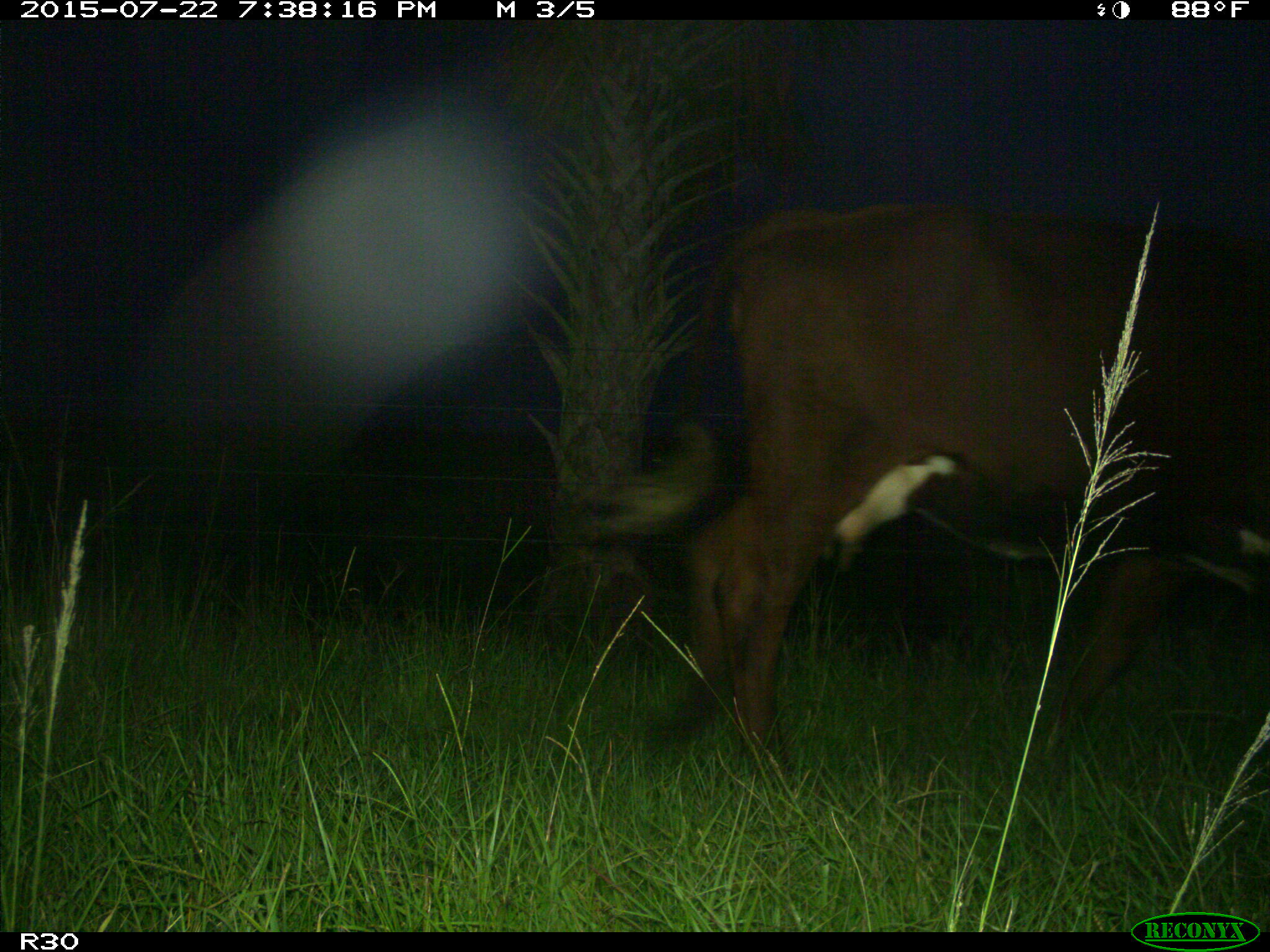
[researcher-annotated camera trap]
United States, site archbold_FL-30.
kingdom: Animalia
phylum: Chordata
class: Mammalia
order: Artiodactyla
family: Bovidae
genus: Bos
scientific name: Bos taurus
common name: domestic cow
Bos taurus (domestic cow).